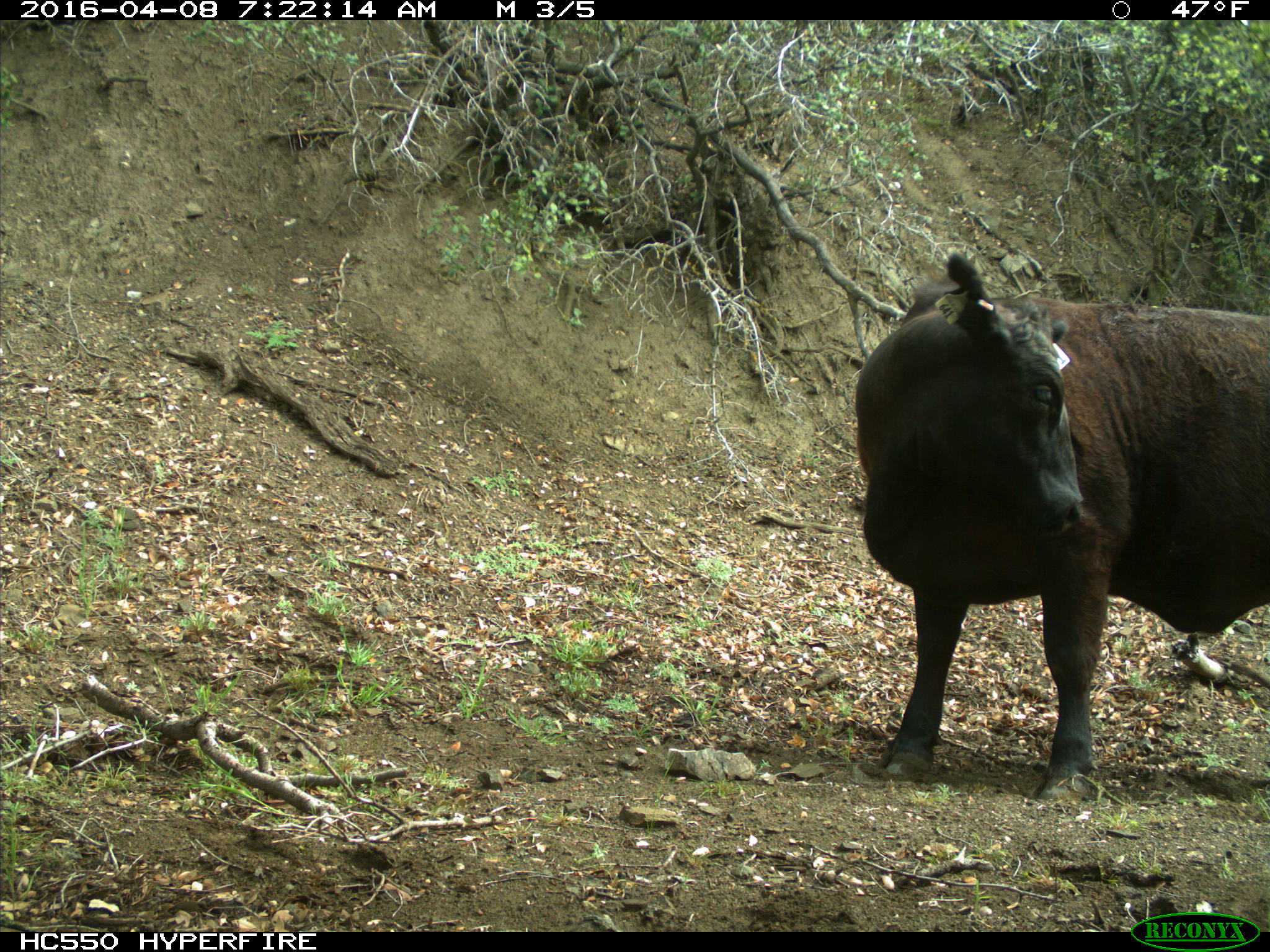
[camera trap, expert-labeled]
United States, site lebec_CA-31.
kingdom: Animalia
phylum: Chordata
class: Mammalia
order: Artiodactyla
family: Bovidae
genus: Bos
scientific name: Bos taurus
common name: domestic cow